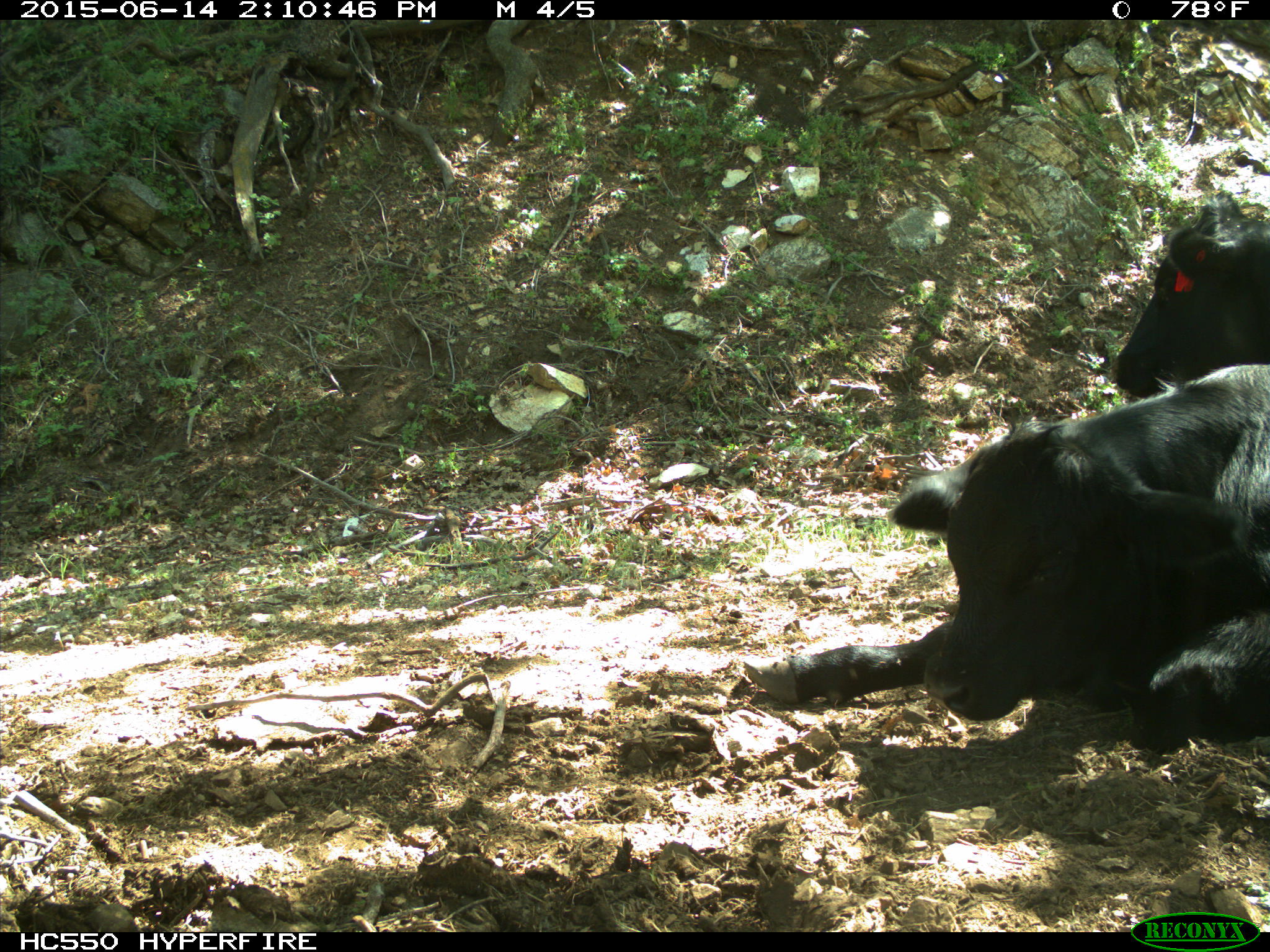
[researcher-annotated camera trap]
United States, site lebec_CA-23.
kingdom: Animalia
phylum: Chordata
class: Mammalia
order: Artiodactyla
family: Bovidae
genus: Bos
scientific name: Bos taurus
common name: domestic cow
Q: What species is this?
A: Bos taurus (domestic cow).